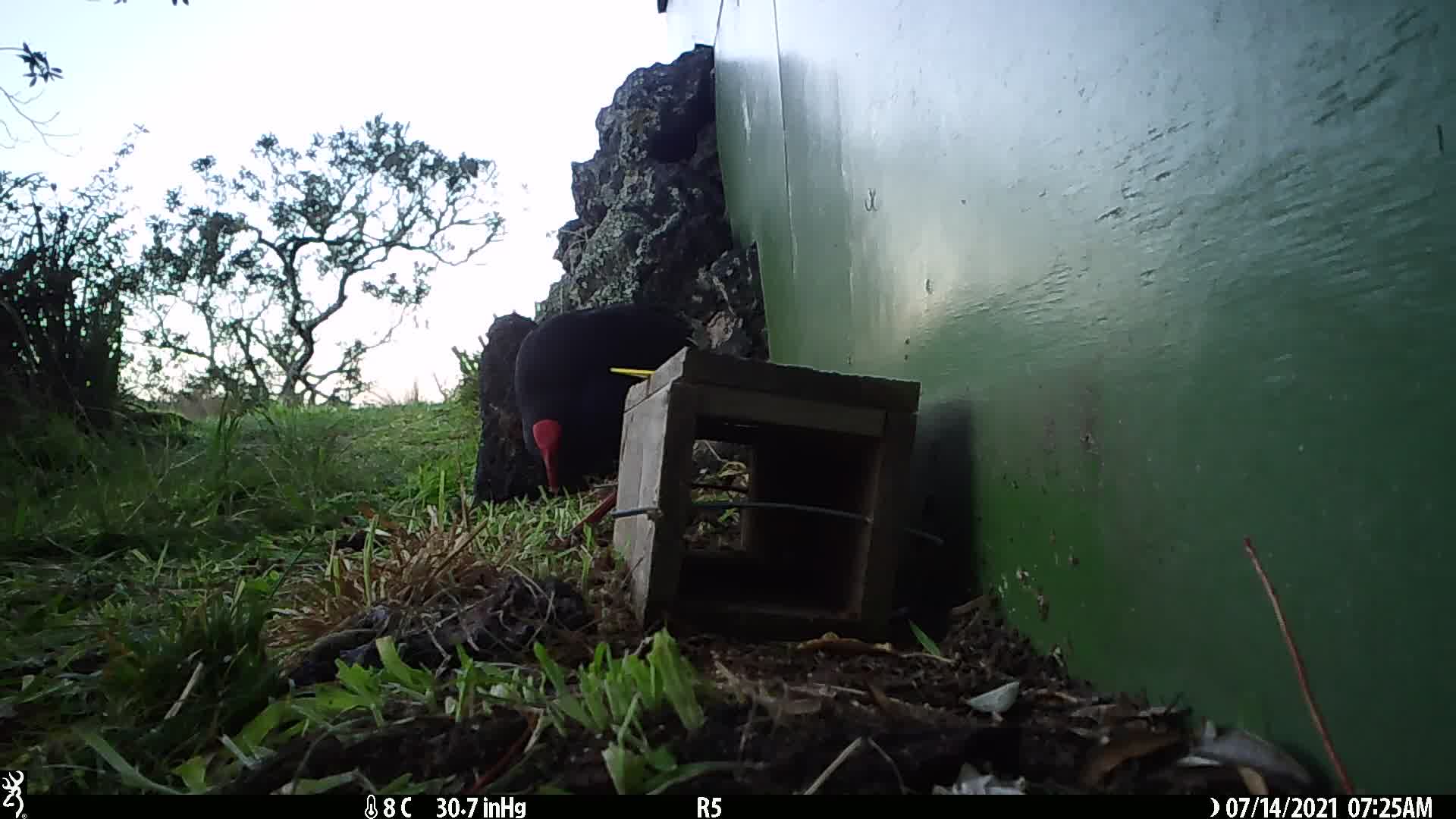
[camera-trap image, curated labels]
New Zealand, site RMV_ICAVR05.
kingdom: Animalia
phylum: Chordata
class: Aves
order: Gruiformes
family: Rallidae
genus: Porphyrio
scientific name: Porphyrio melanotus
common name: australasian swamphen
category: pukeko